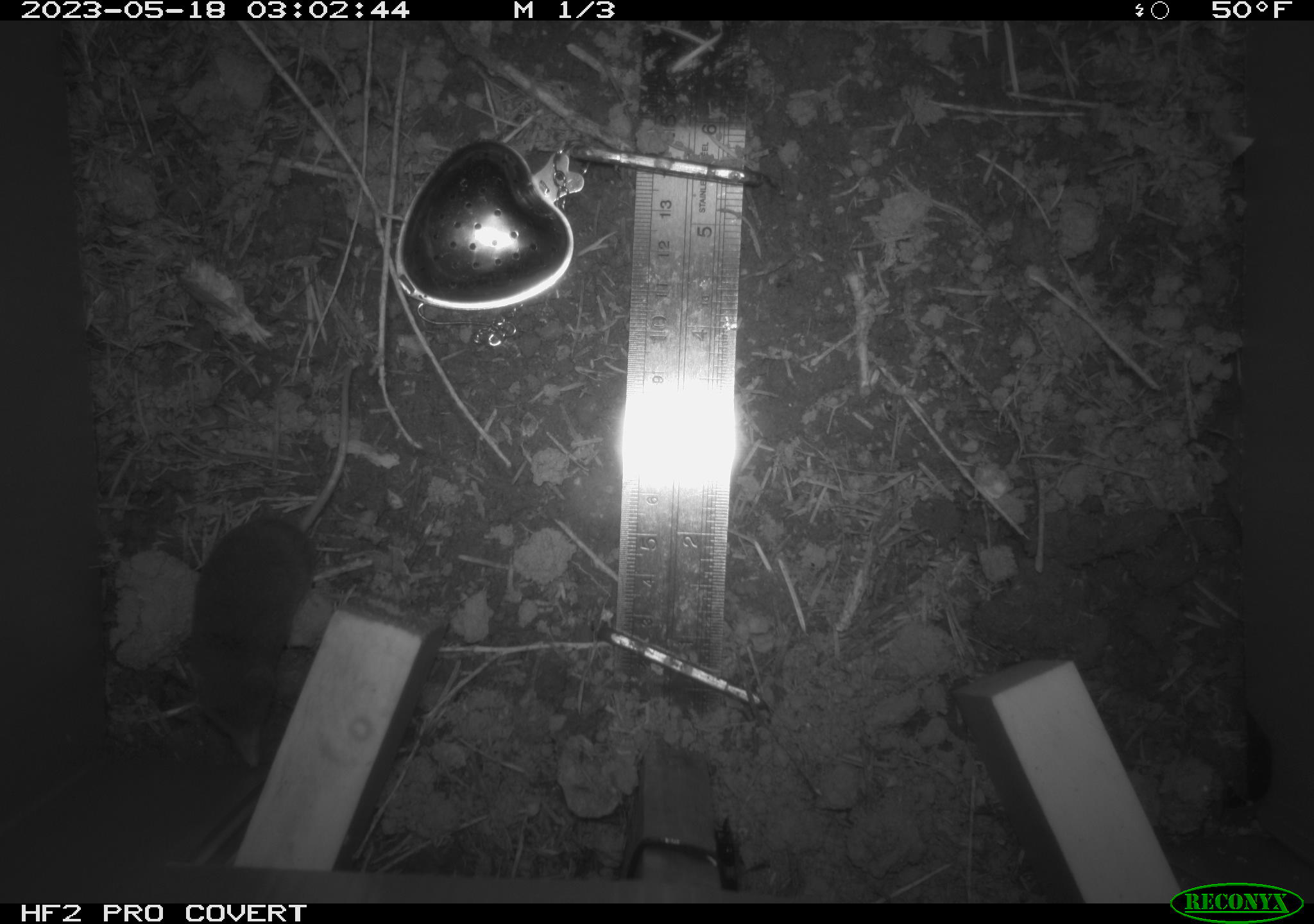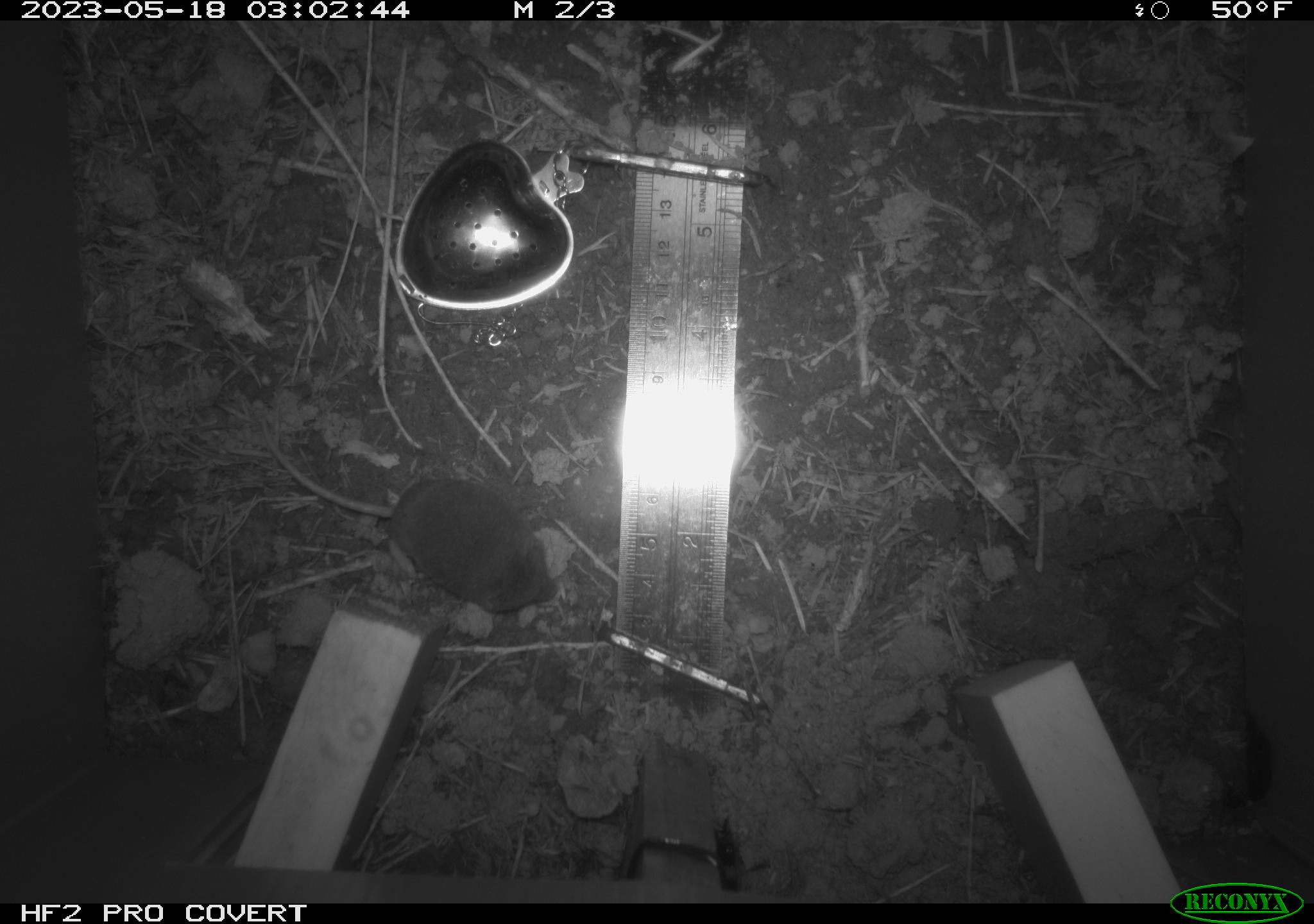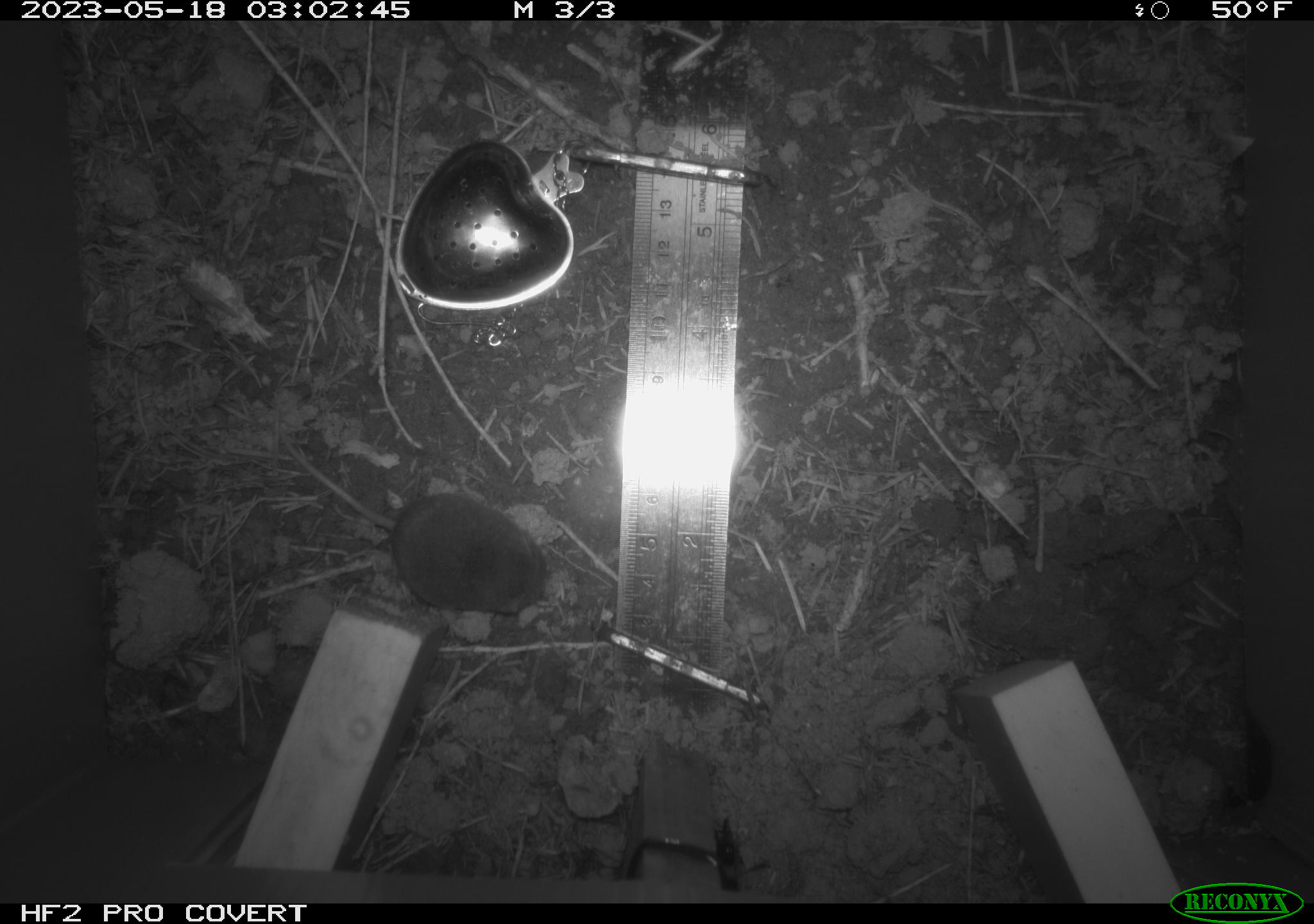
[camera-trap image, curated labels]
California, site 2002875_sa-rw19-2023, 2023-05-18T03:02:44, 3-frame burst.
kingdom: Animalia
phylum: Chordata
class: Mammalia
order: Eulipotyphla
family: Soricidae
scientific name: Soricidae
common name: shrews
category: soricidae family